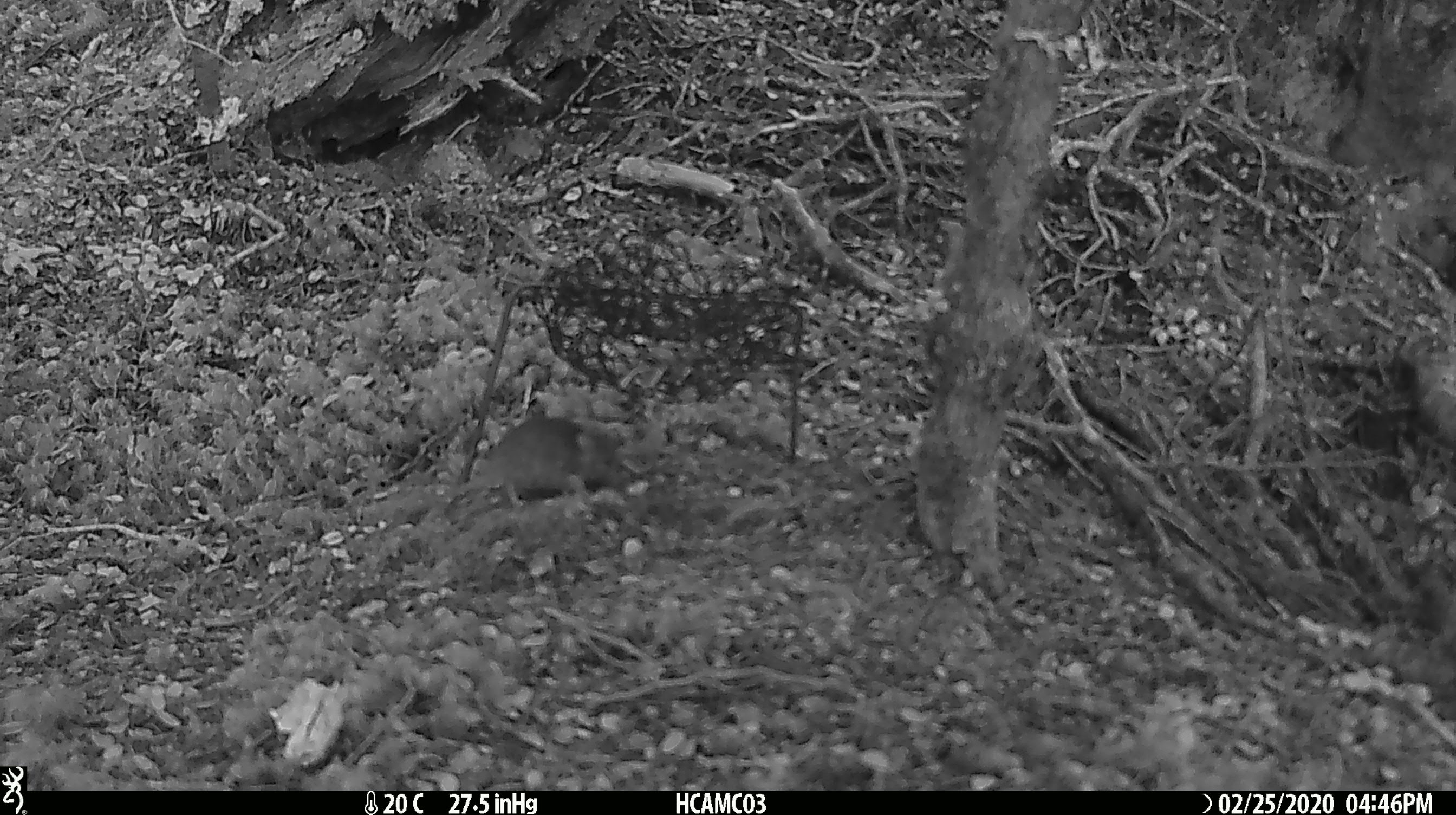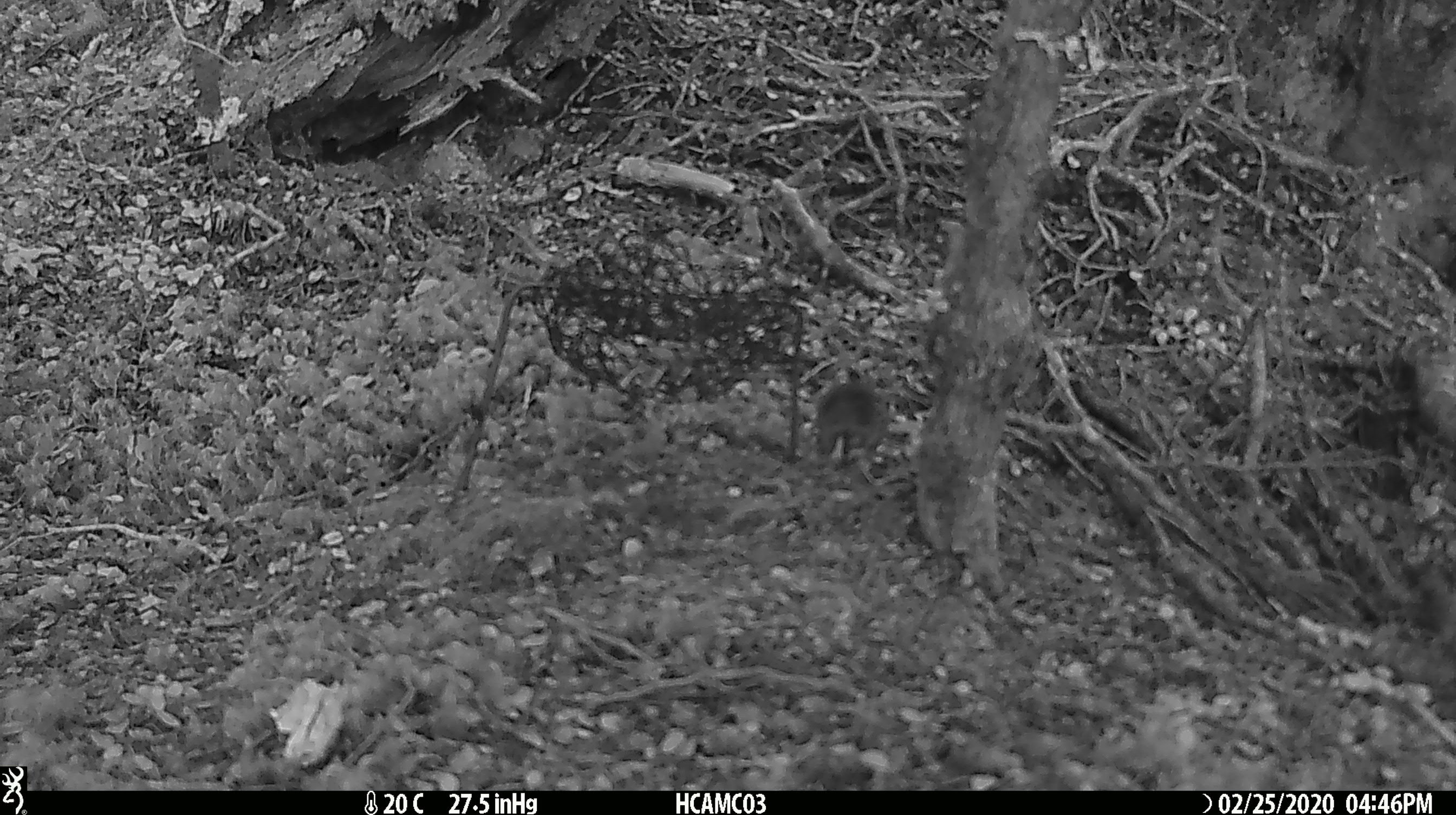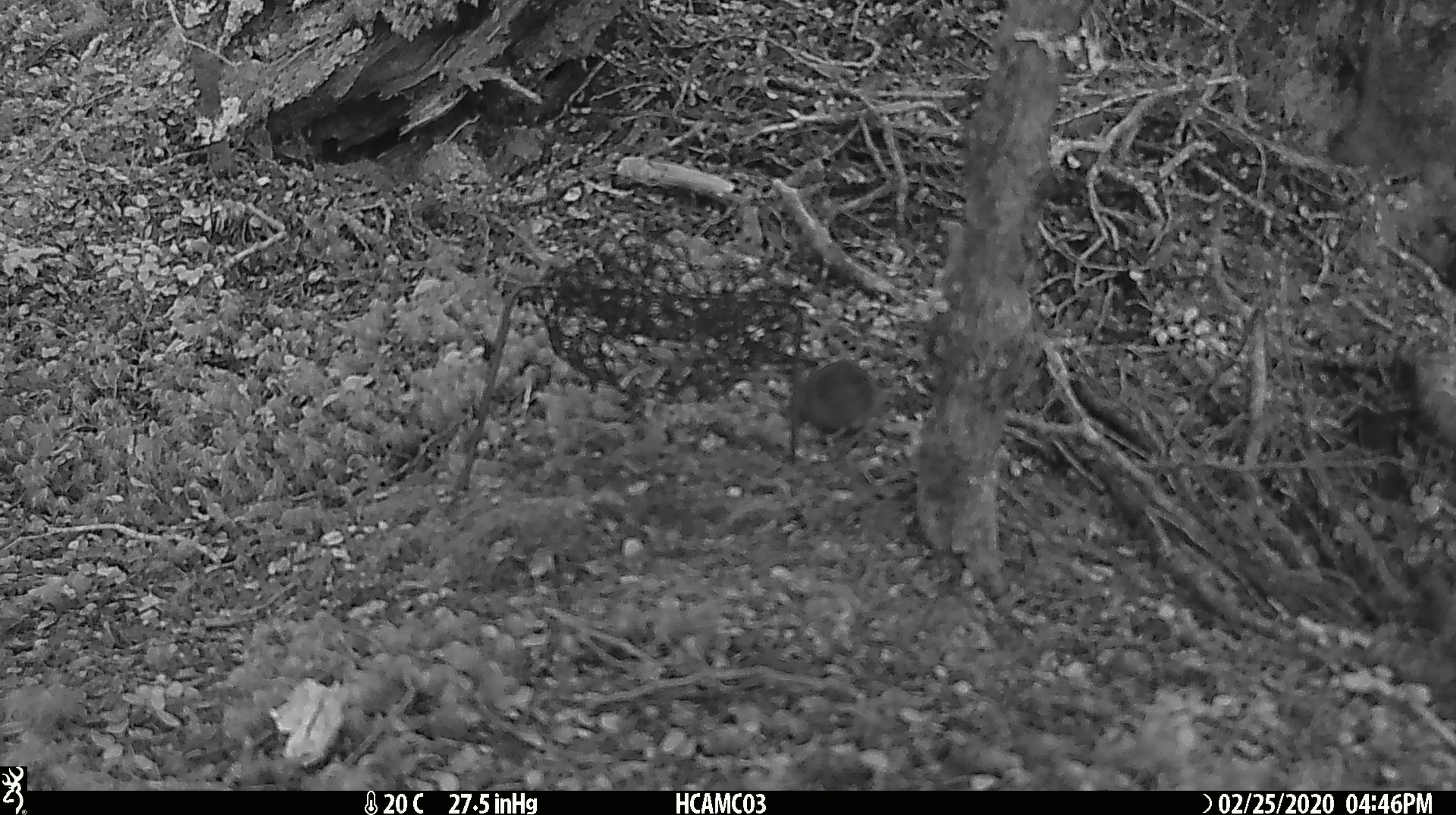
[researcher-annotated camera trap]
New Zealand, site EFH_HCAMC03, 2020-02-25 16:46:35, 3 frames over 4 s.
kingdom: Animalia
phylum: Chordata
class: Mammalia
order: Rodentia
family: Muridae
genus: Mus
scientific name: Mus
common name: mouse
Mouse (Mus).